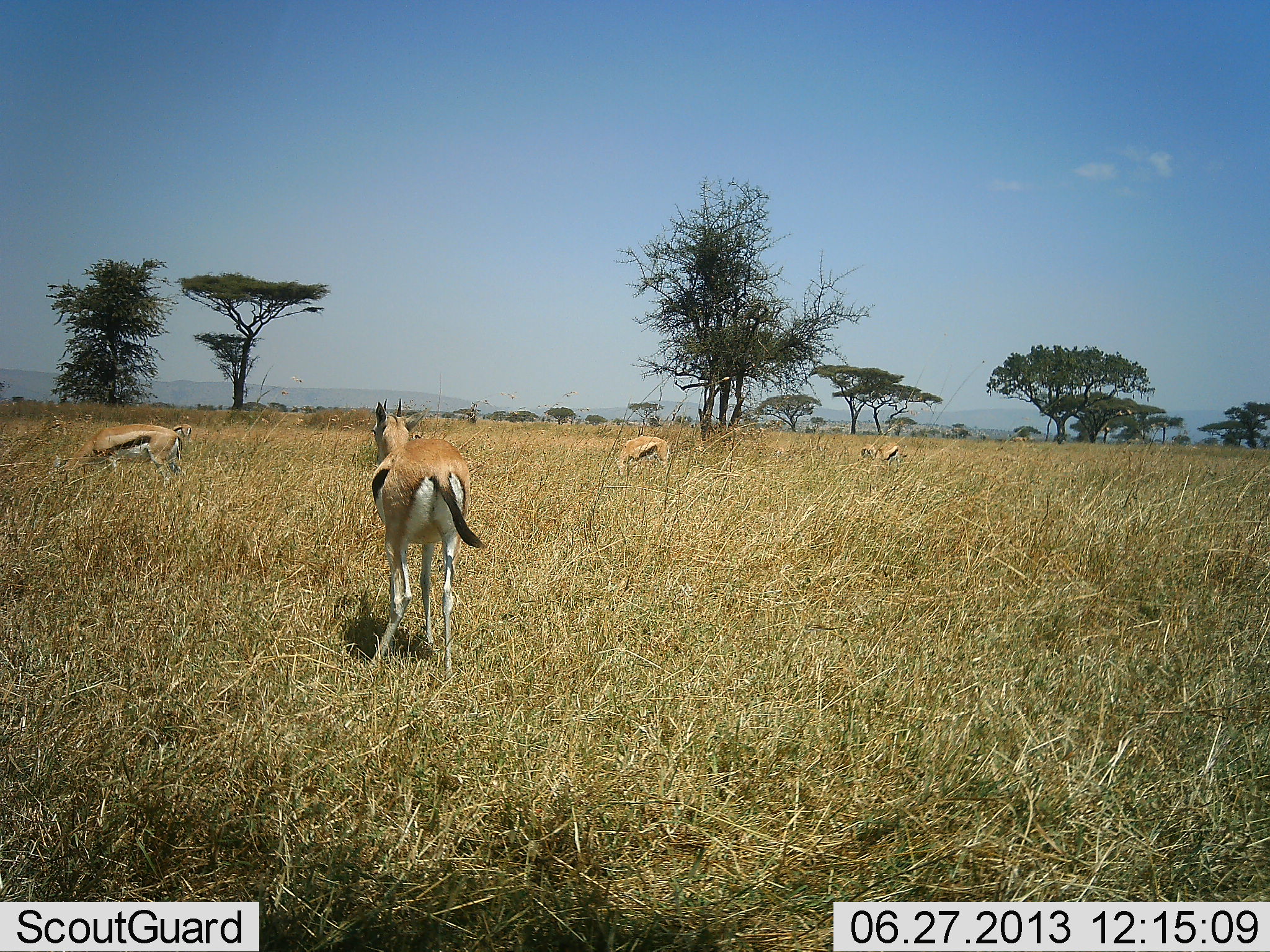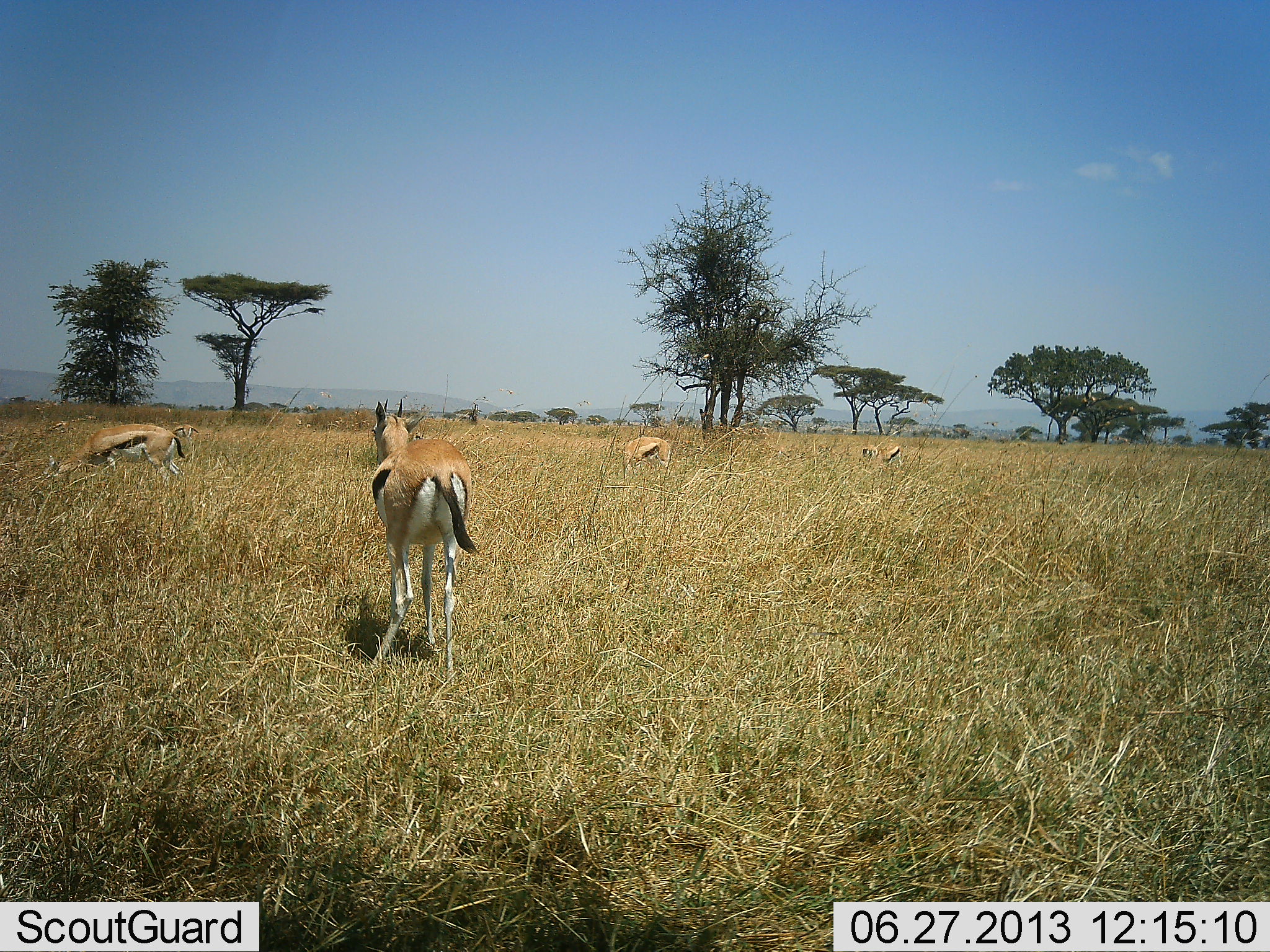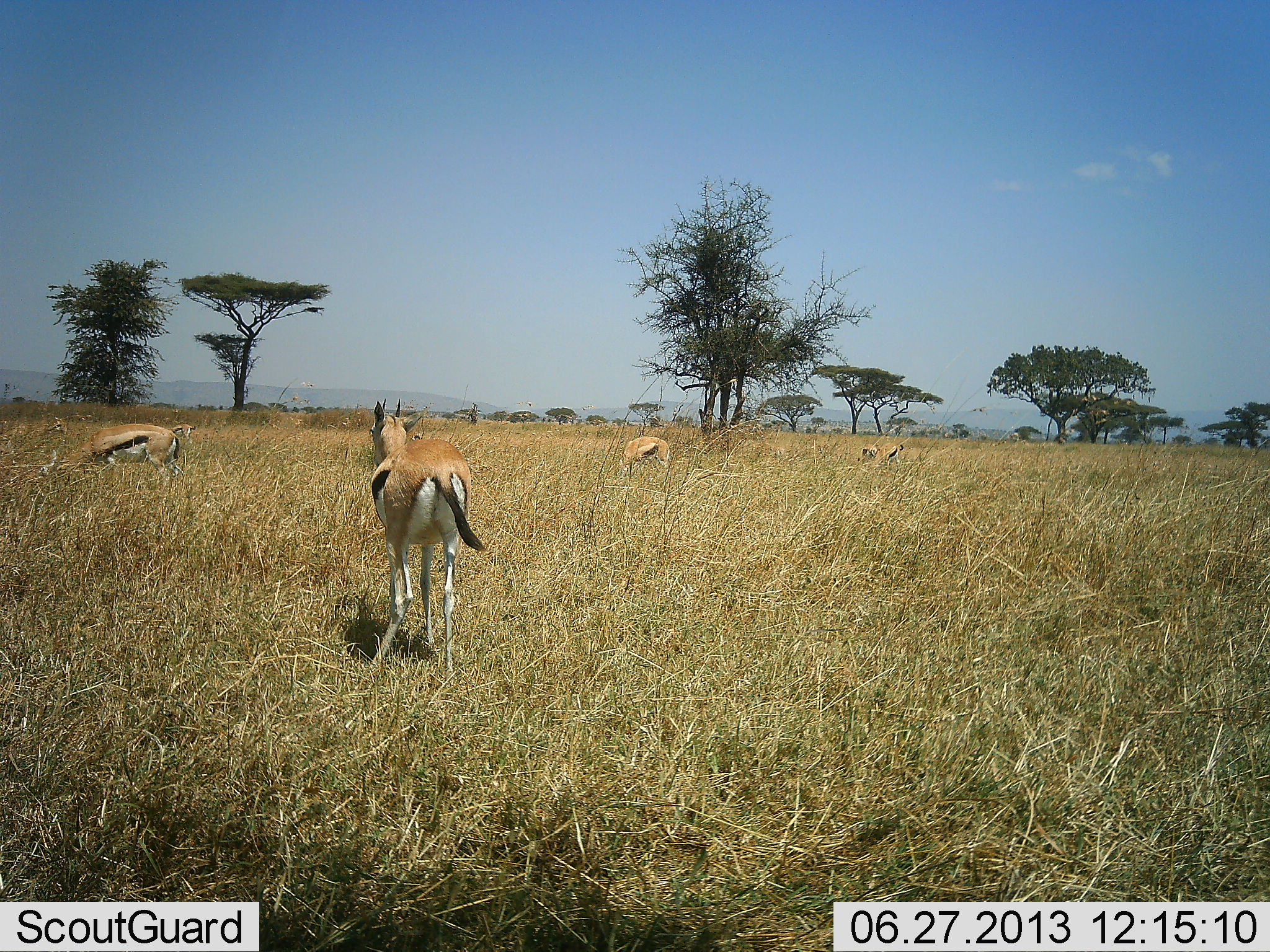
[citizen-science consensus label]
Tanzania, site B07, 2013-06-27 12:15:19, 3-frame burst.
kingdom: Animalia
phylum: Chordata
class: Mammalia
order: Artiodactyla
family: Bovidae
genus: Eudorcas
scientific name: Eudorcas thomsonii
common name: thomson's gazelle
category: gazellethomsons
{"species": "gazellethomsons (thomson's gazelle) (Eudorcas thomsonii)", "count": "4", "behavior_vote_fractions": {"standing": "71%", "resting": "0%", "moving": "19%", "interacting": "0%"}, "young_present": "0%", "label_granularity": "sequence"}